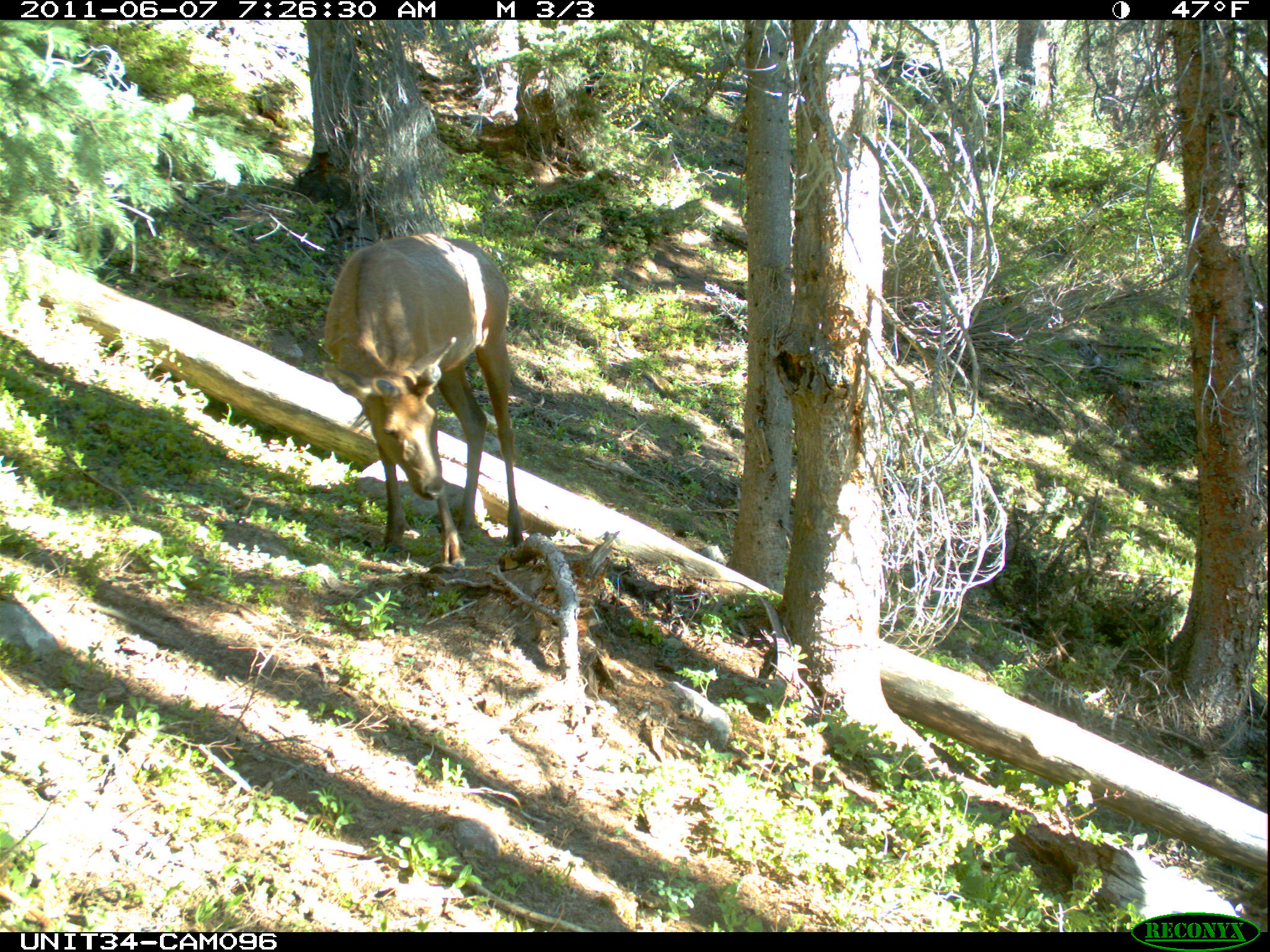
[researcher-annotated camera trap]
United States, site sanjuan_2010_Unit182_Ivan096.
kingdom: Animalia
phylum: Chordata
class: Mammalia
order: Artiodactyla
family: Cervidae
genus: Cervus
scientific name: Cervus elaphus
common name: red deer